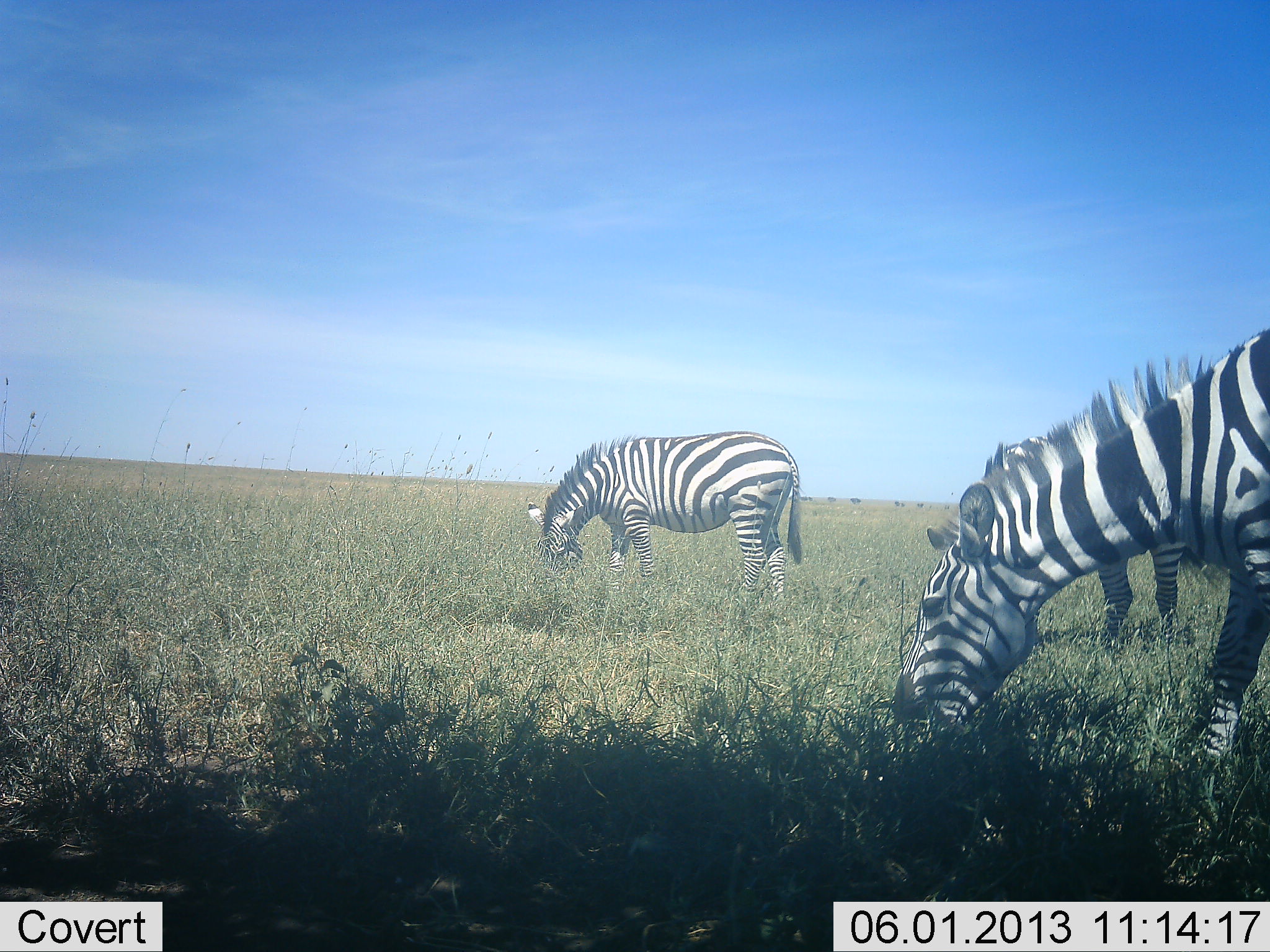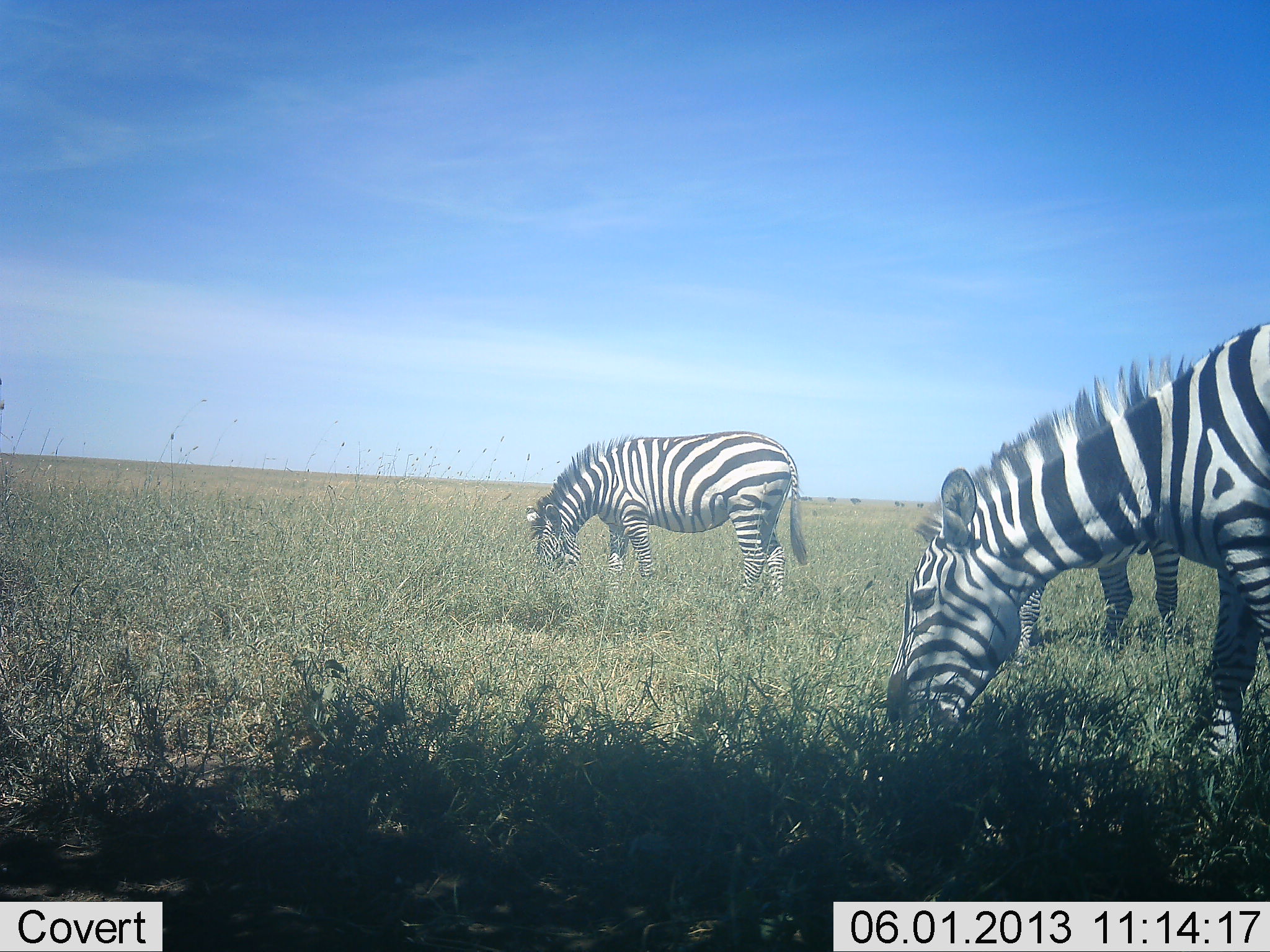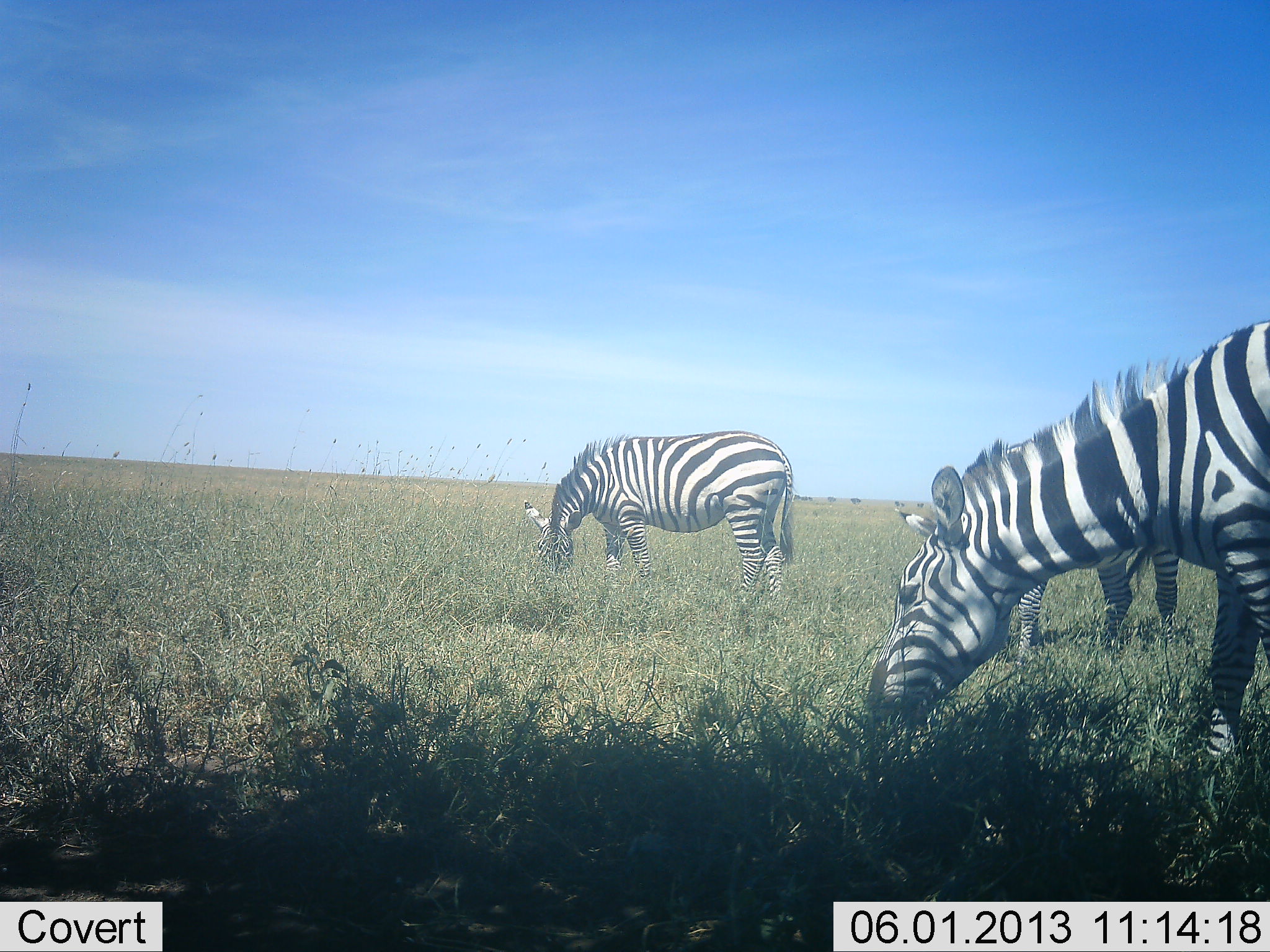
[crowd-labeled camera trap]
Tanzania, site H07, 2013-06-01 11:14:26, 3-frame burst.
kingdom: Animalia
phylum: Chordata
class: Mammalia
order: Perissodactyla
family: Equidae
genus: Equus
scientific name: Equus quagga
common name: plains zebra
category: zebra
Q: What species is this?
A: Zebra (plains zebra) (Equus quagga).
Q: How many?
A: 3.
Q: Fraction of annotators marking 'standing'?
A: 43%.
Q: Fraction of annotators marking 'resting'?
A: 5%.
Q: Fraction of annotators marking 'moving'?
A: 5%.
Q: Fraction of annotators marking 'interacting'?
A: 5%.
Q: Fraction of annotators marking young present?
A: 0%.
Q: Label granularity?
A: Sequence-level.